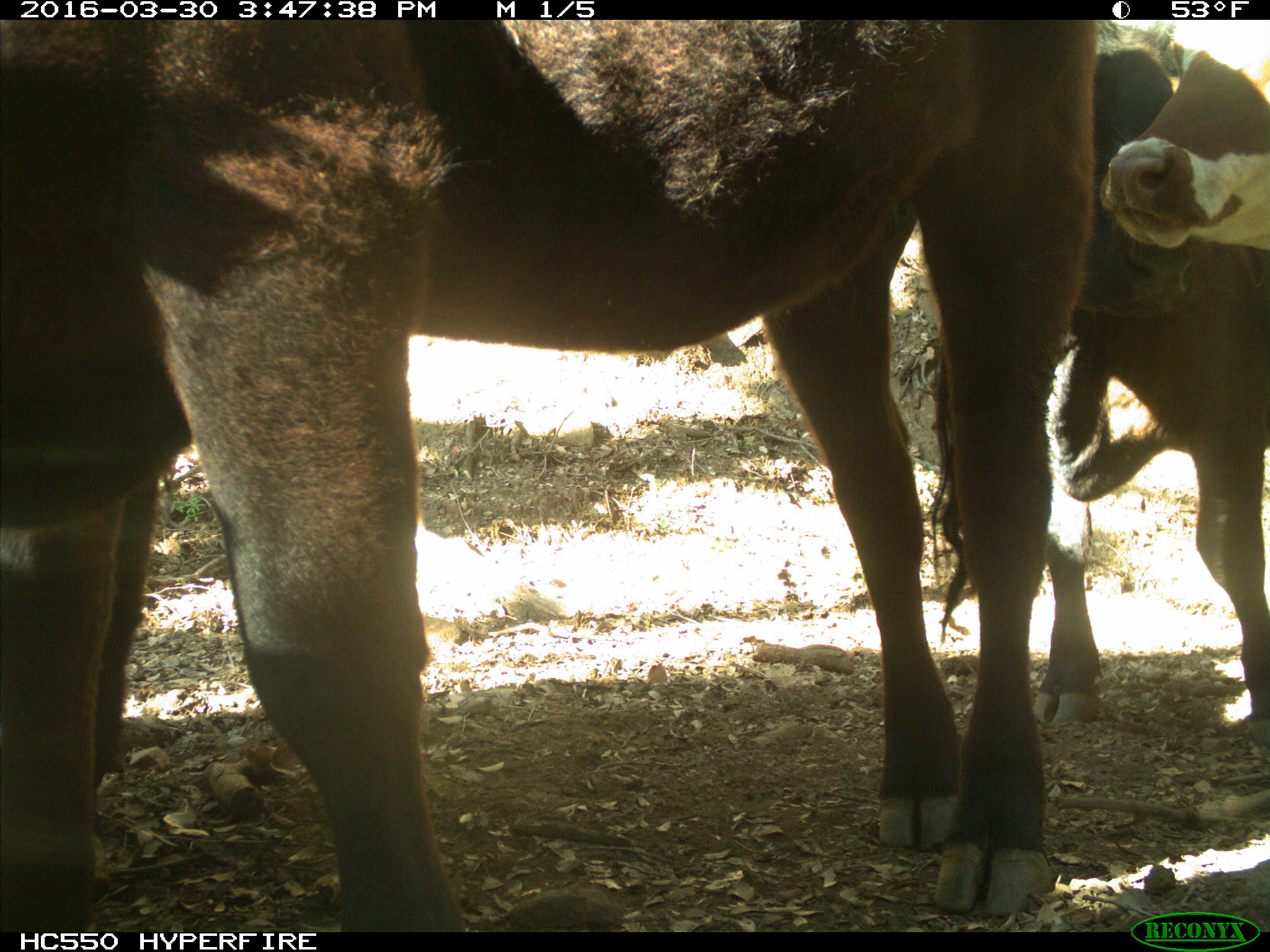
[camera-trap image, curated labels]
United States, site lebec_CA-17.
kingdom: Animalia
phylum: Chordata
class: Mammalia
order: Artiodactyla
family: Bovidae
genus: Bos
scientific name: Bos taurus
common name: domestic cow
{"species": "Bos taurus (domestic cow)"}